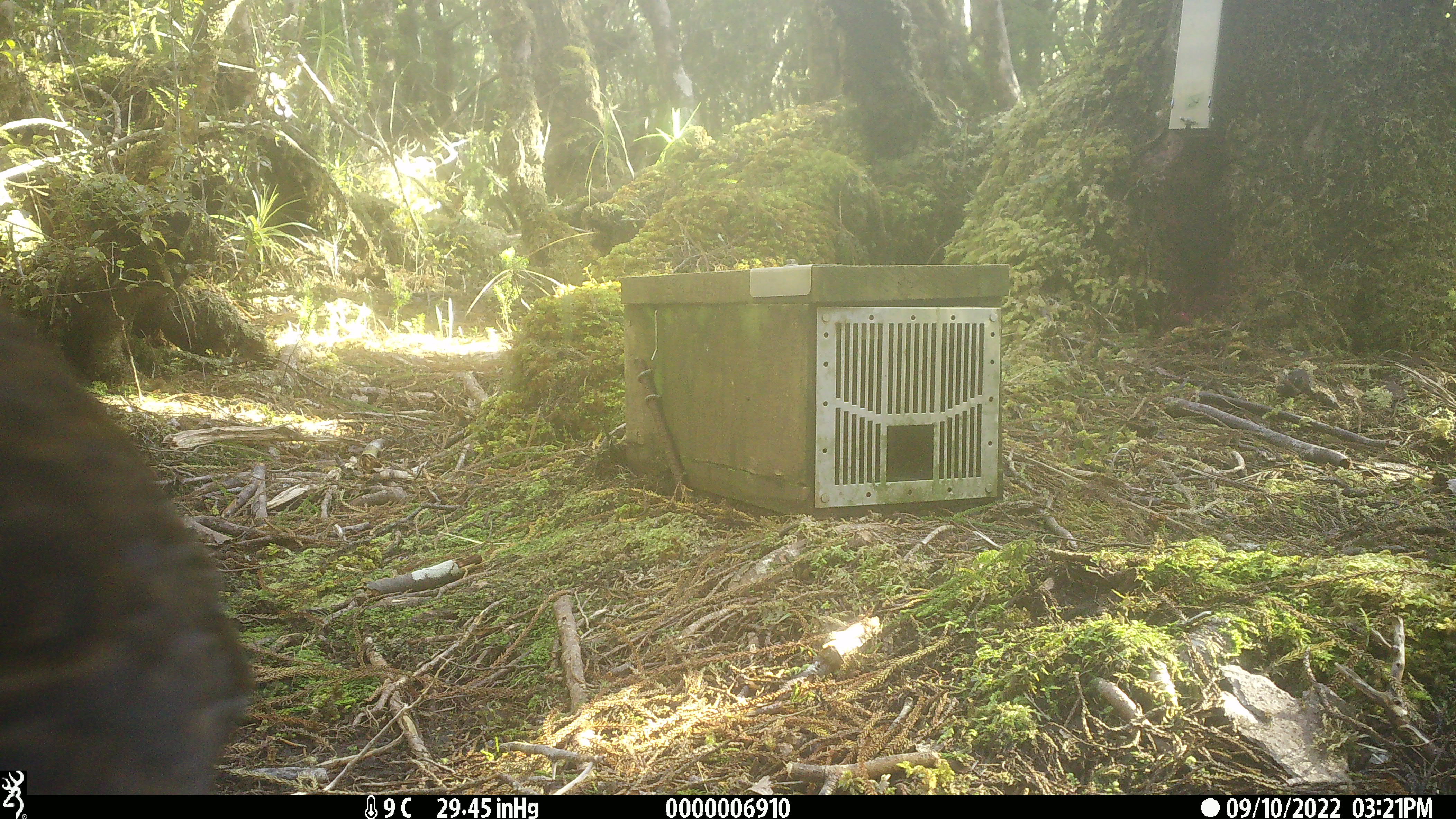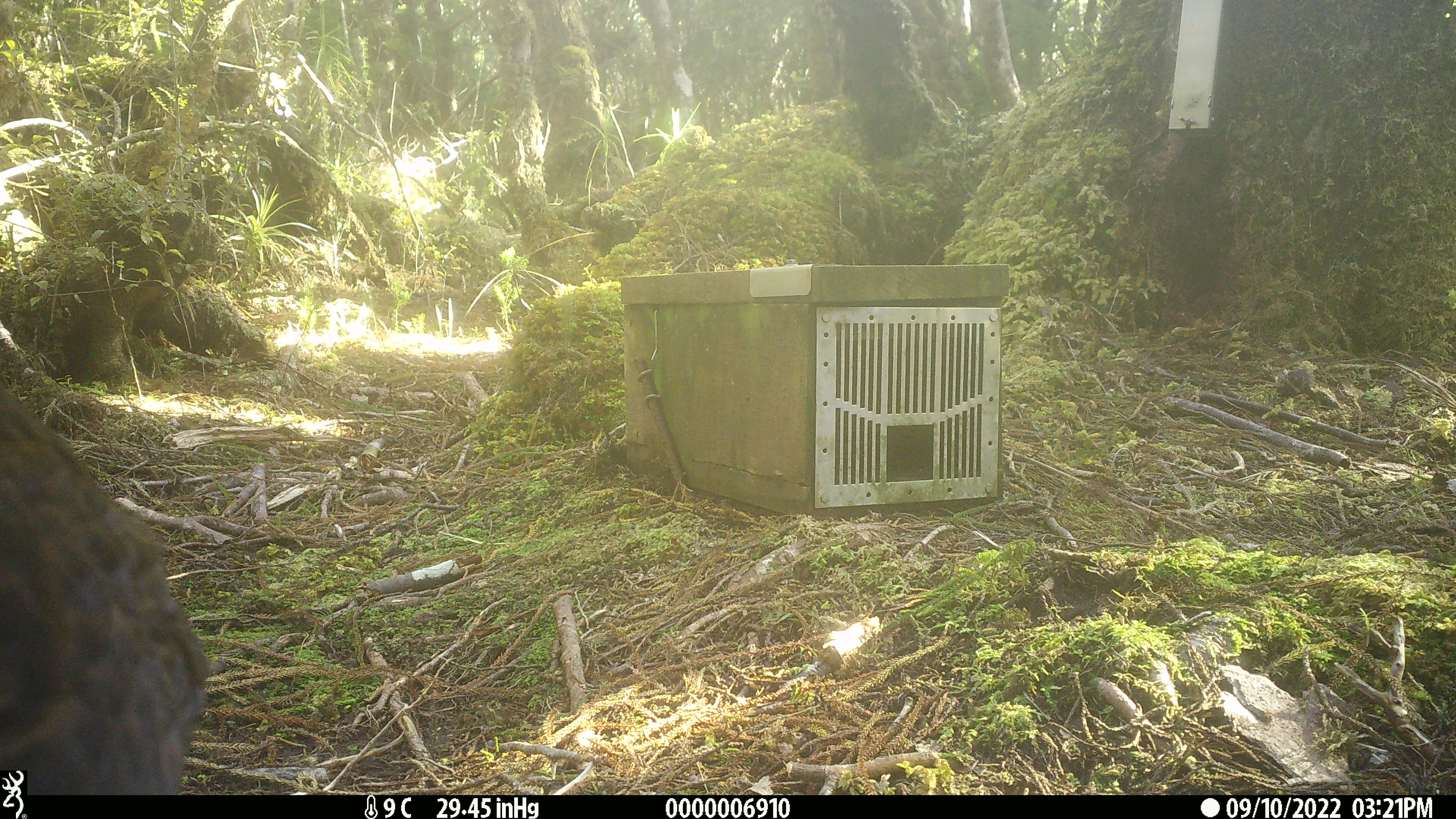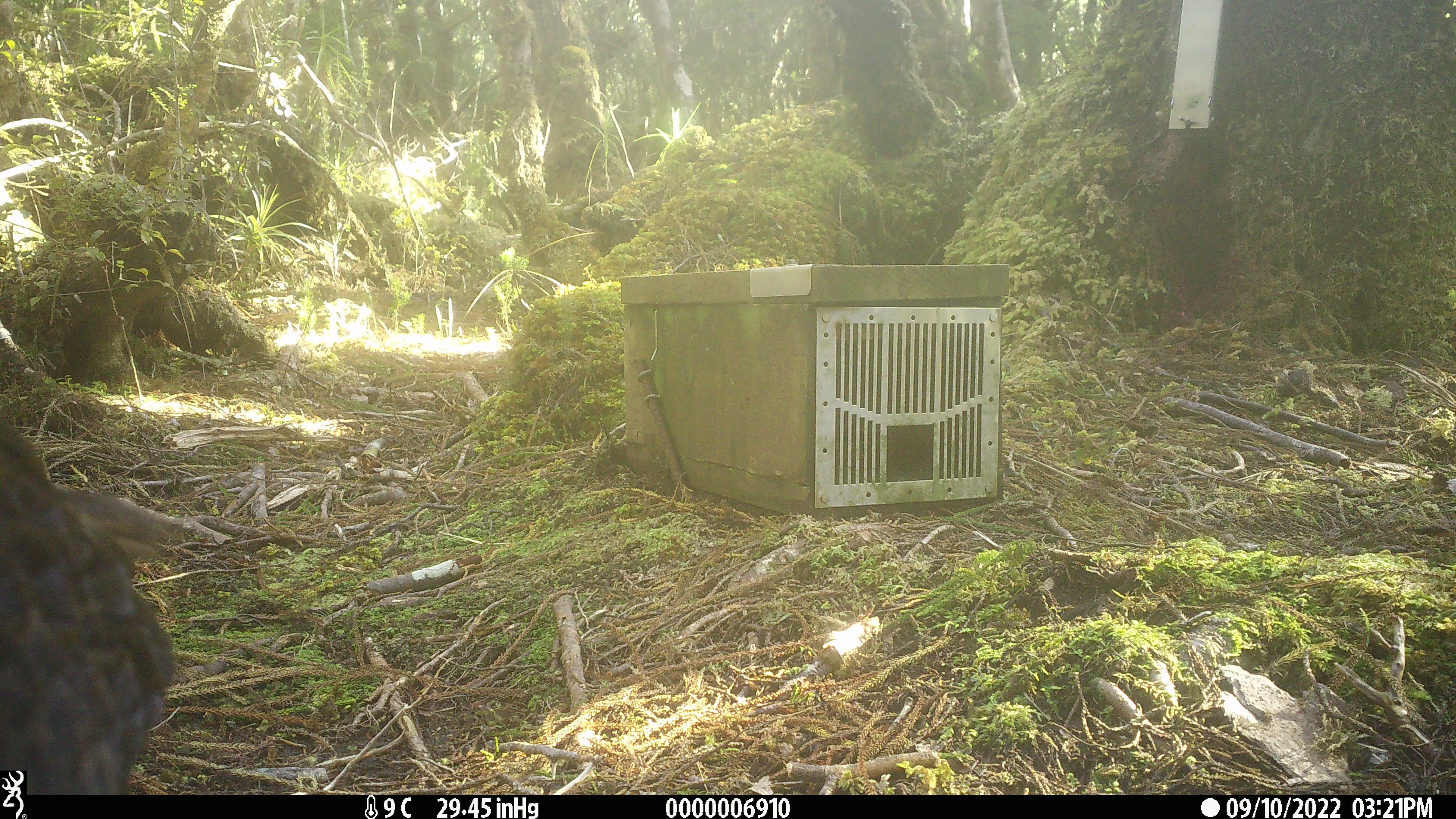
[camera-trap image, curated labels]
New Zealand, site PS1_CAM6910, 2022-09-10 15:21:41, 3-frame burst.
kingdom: Animalia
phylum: Chordata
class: Aves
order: Gruiformes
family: Rallidae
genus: Gallirallus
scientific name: Gallirallus australis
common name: weka